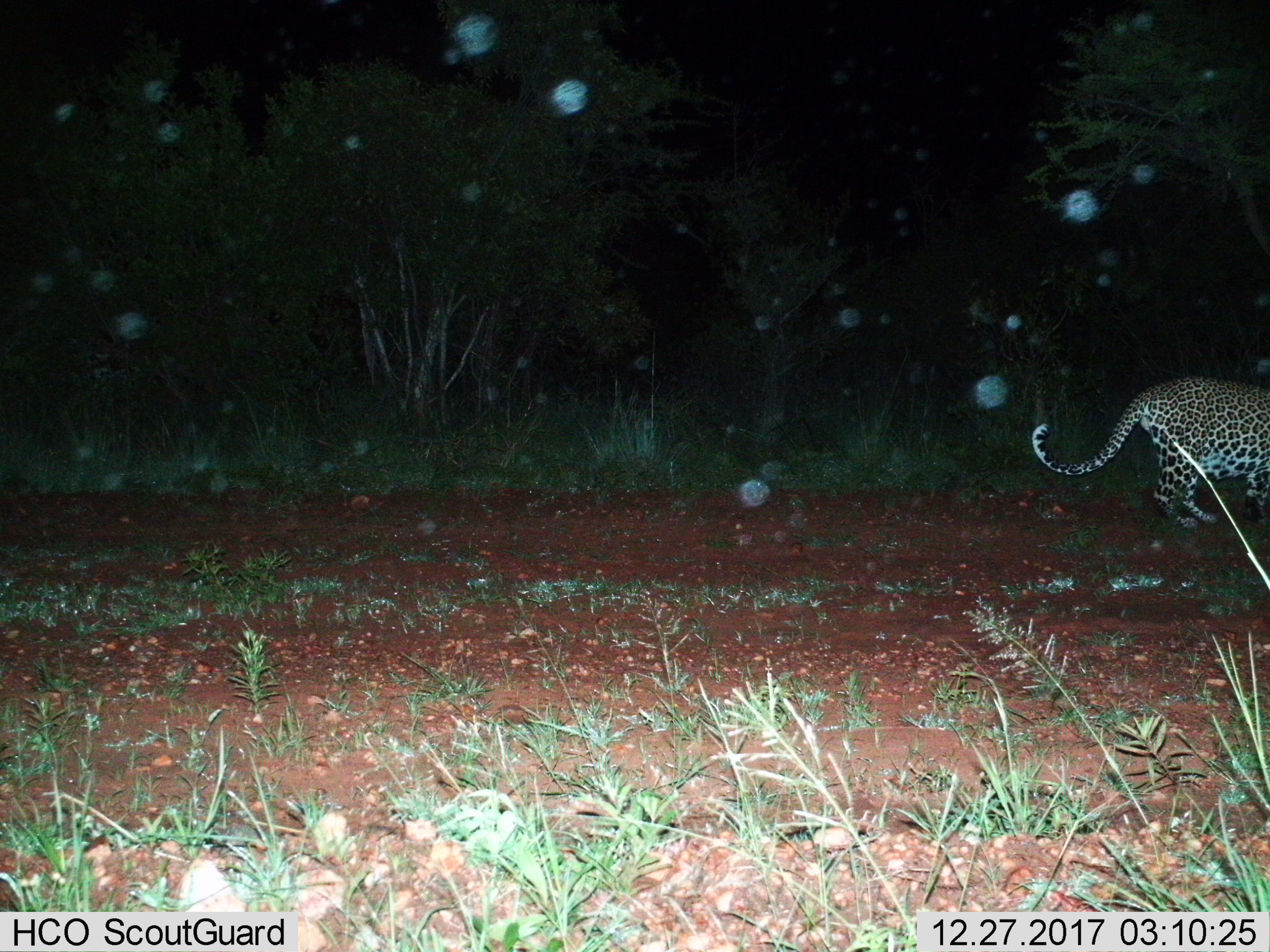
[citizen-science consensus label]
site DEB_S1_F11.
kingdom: Animalia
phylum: Chordata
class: Mammalia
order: Carnivora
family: Felidae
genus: Panthera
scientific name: Panthera pardus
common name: leopard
Leopard (Panthera pardus), count 1. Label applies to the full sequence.